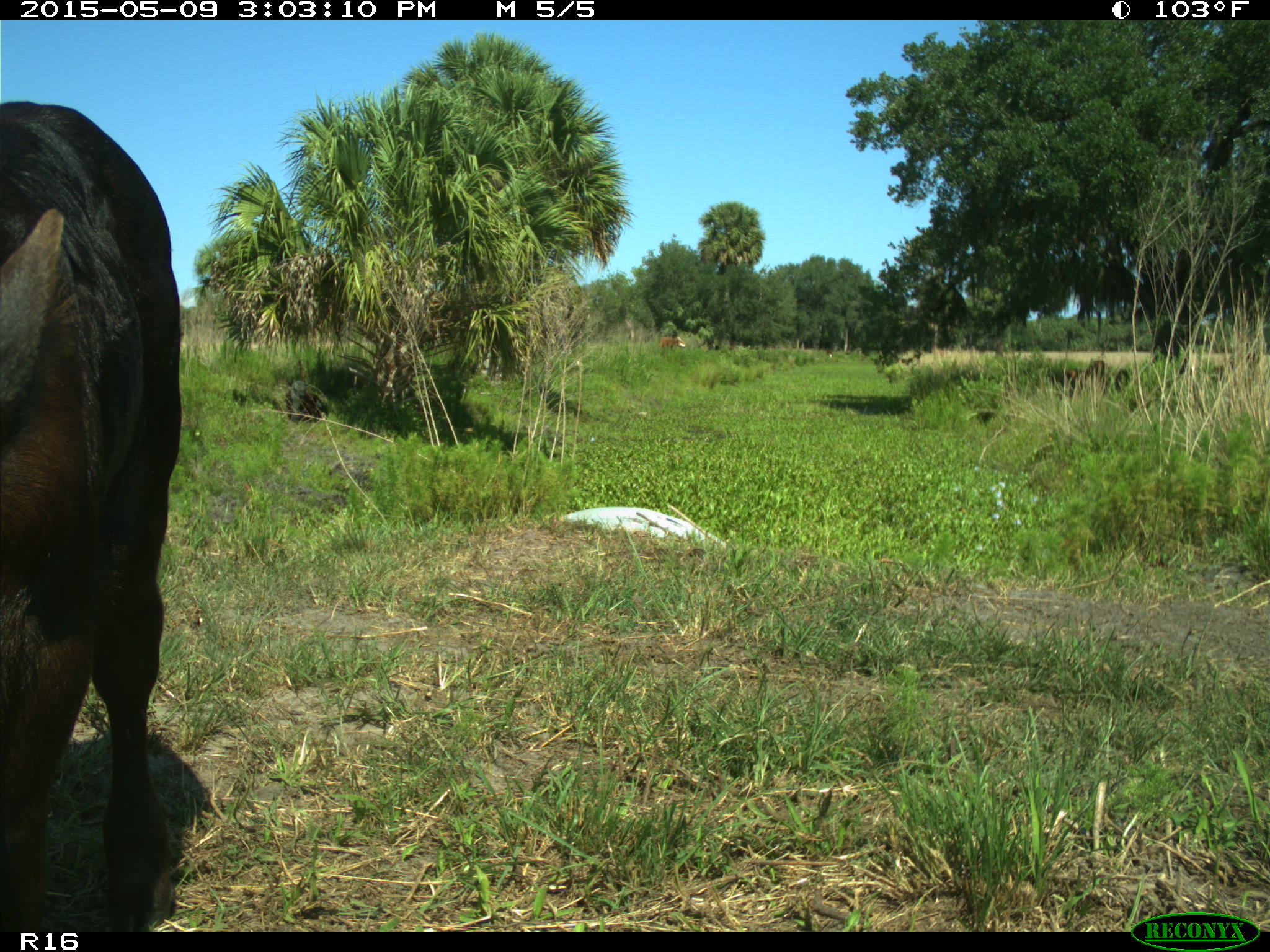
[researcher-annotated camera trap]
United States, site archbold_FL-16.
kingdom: Animalia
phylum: Chordata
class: Mammalia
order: Artiodactyla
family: Bovidae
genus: Bos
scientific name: Bos taurus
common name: domestic cow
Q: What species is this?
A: Bos taurus (domestic cow).